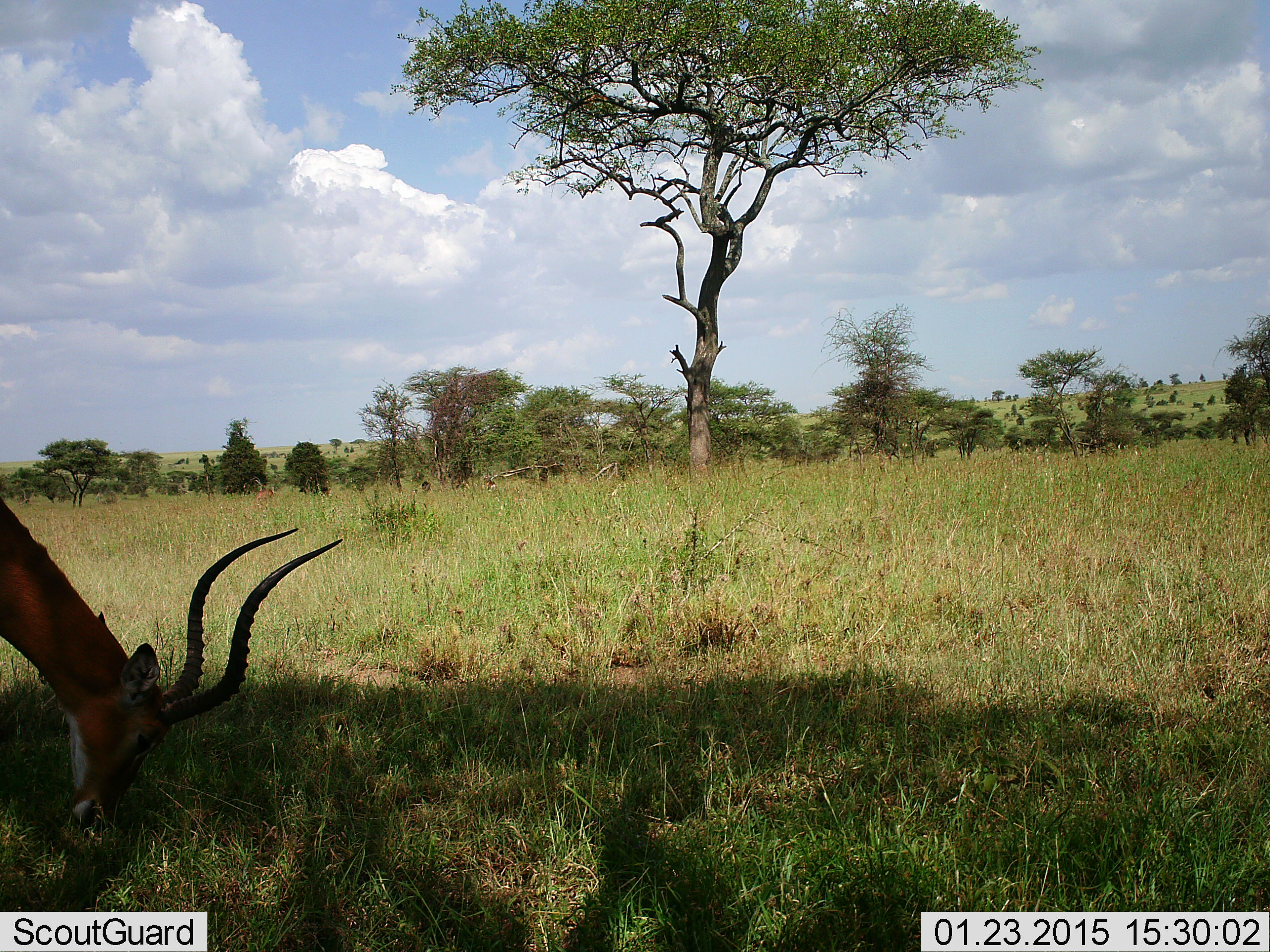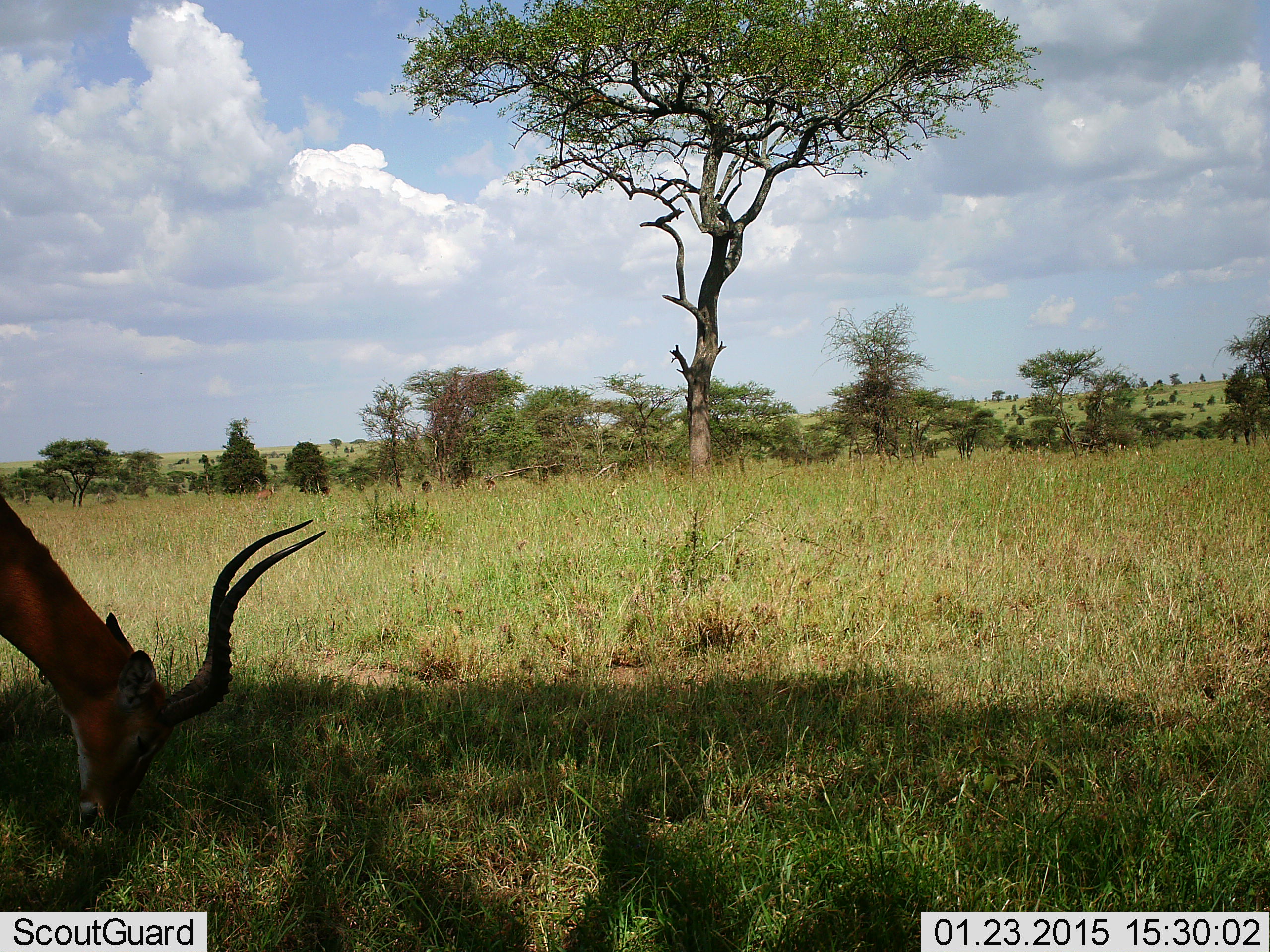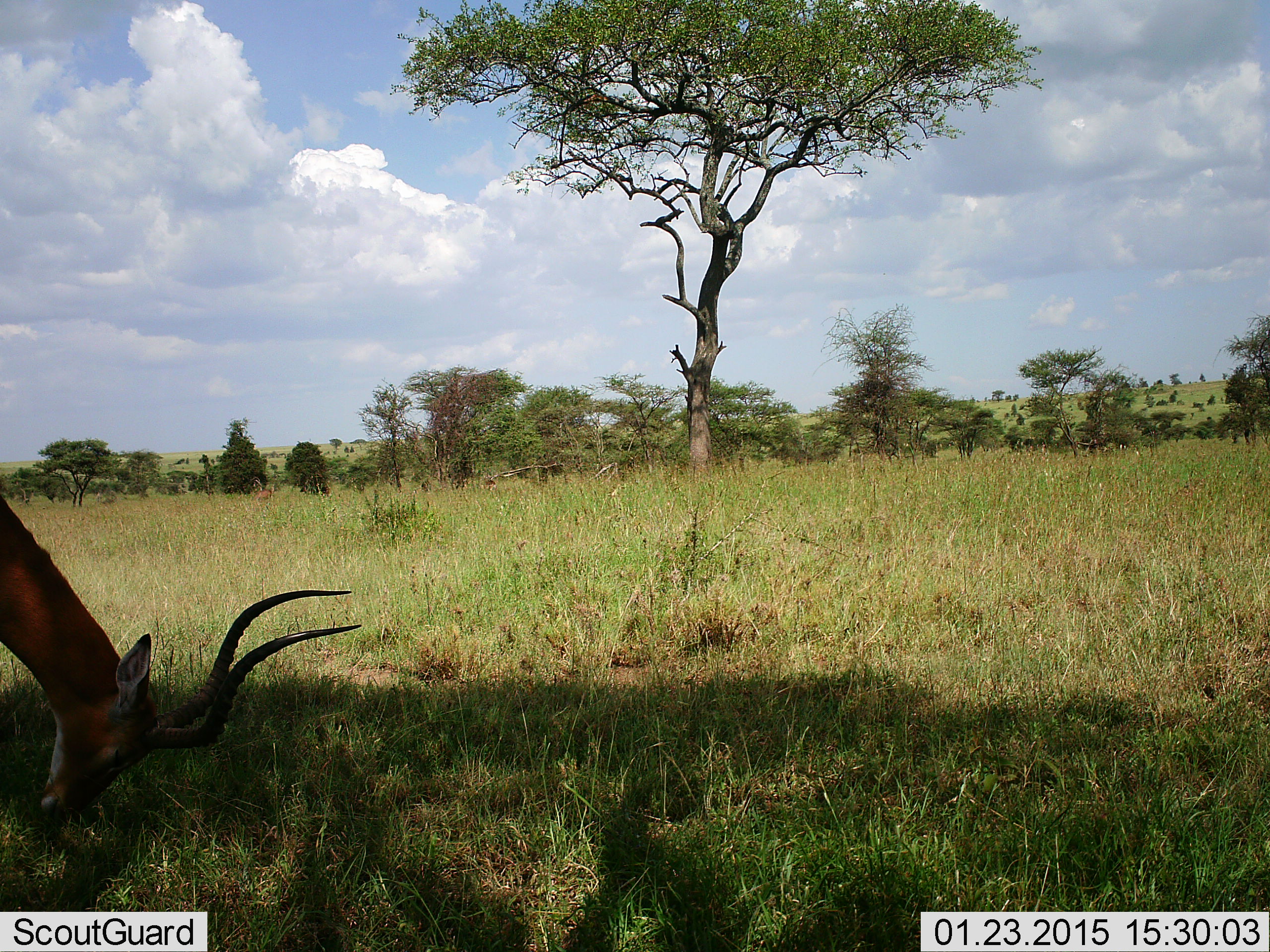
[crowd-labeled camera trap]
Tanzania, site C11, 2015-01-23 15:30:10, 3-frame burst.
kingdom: Animalia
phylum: Chordata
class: Mammalia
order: Artiodactyla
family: Bovidae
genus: Aepyceros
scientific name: Aepyceros melampus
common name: impala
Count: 1.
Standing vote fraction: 10%.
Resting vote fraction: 0%.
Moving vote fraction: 0%.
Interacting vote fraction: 0%.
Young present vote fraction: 0%.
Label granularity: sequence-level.